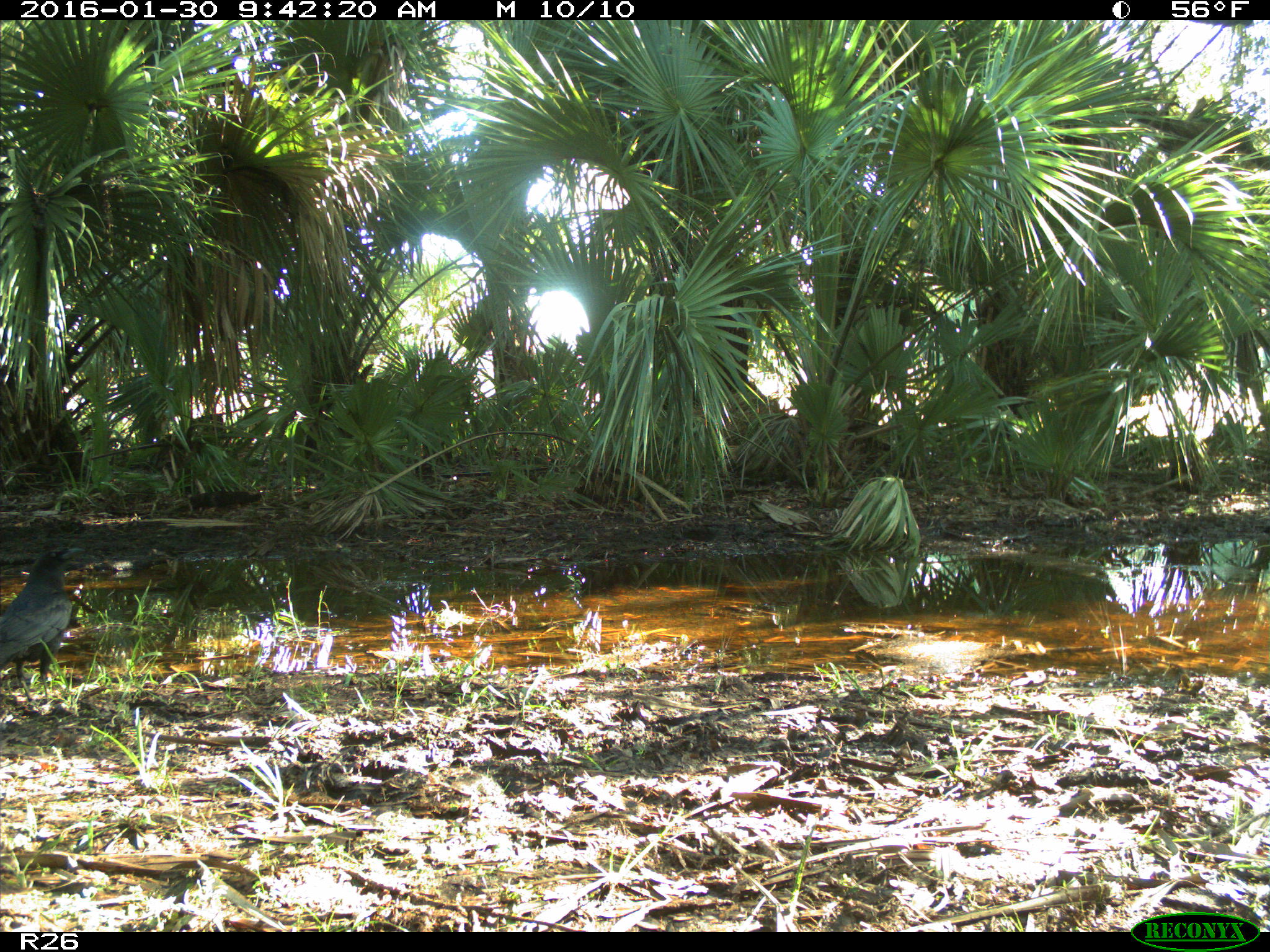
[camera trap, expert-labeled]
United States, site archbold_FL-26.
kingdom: Animalia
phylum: Chordata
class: Aves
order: Passeriformes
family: Corvidae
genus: Corvus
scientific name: Corvus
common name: crows and ravens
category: unidentified corvus